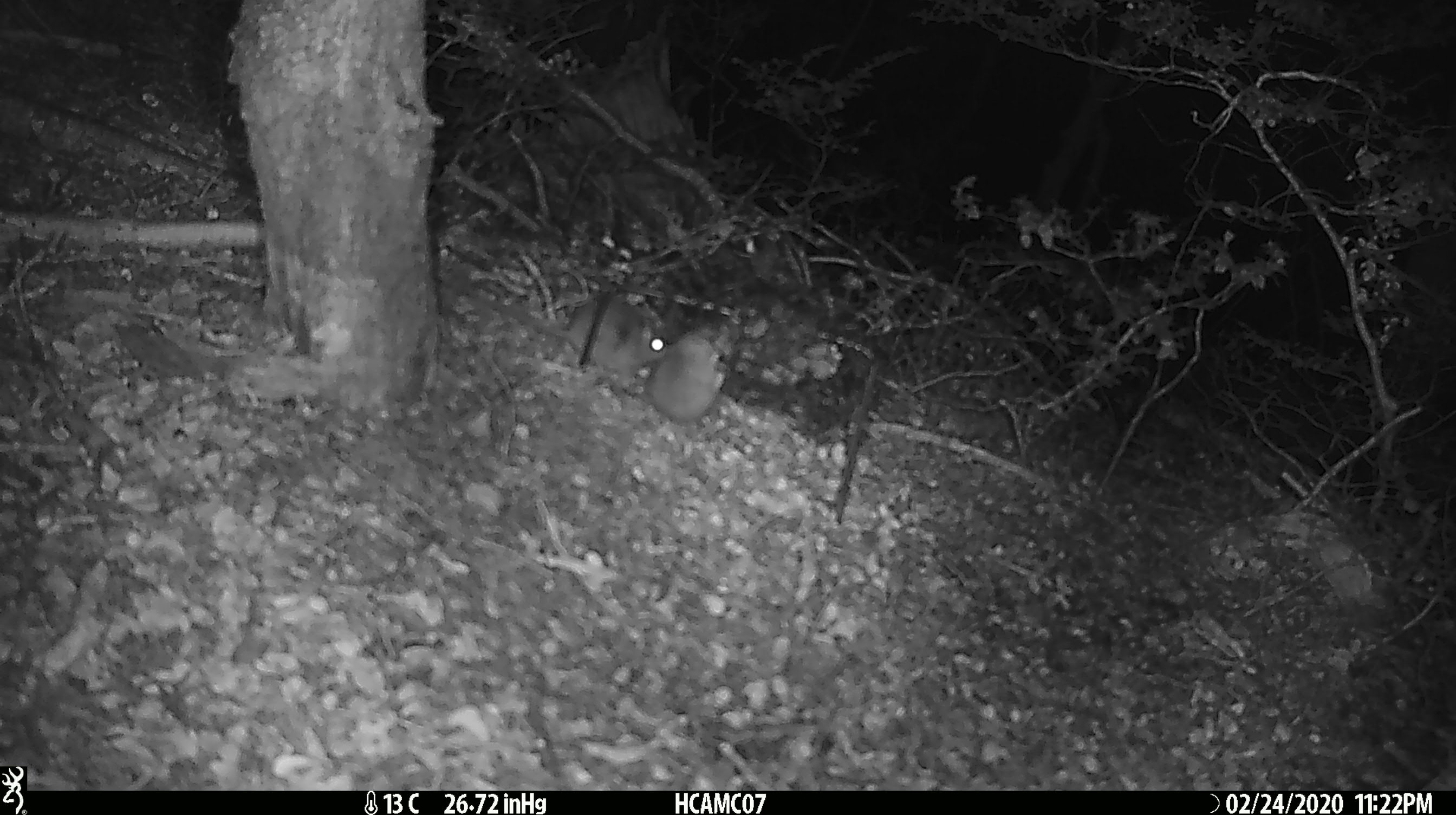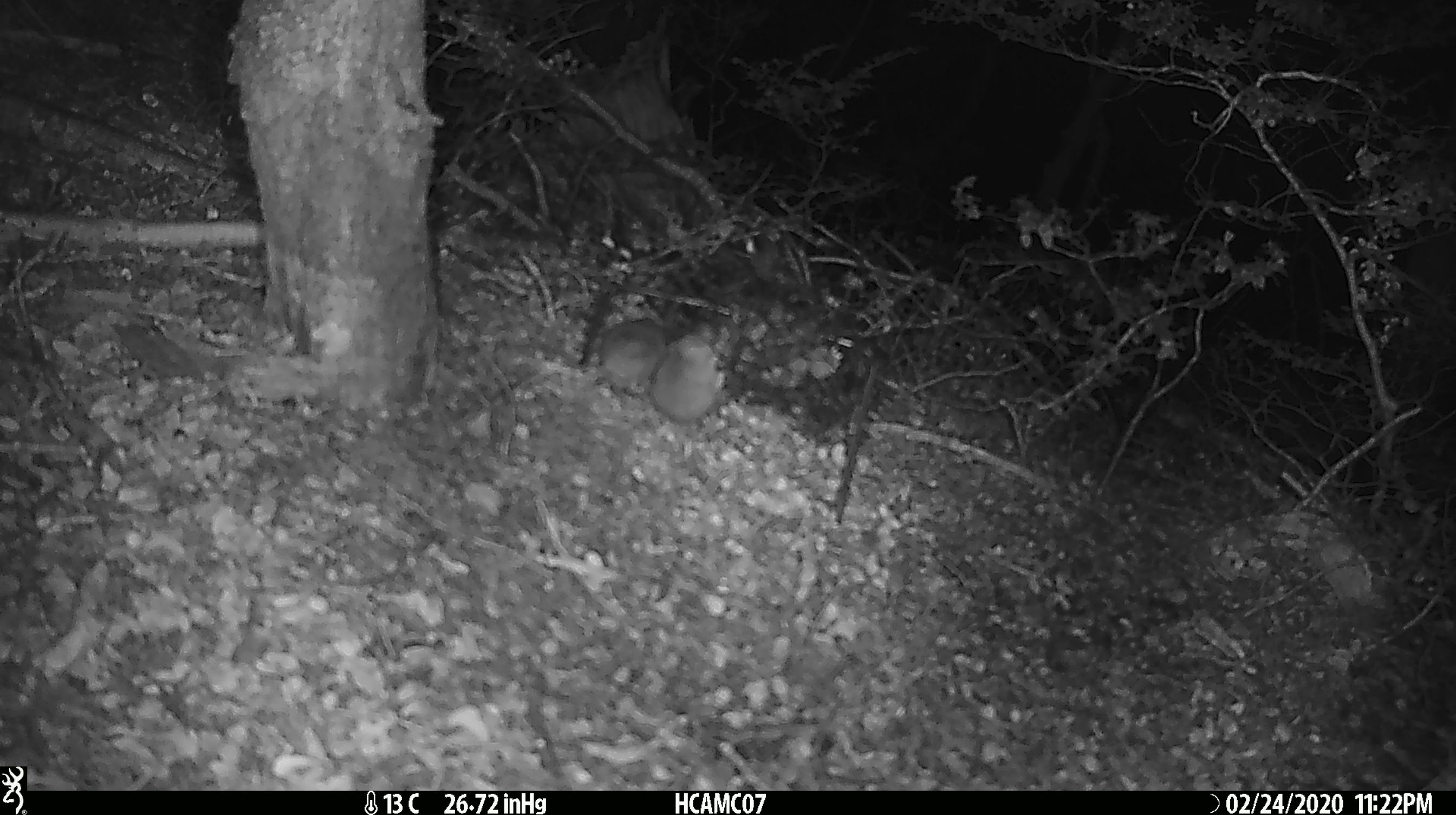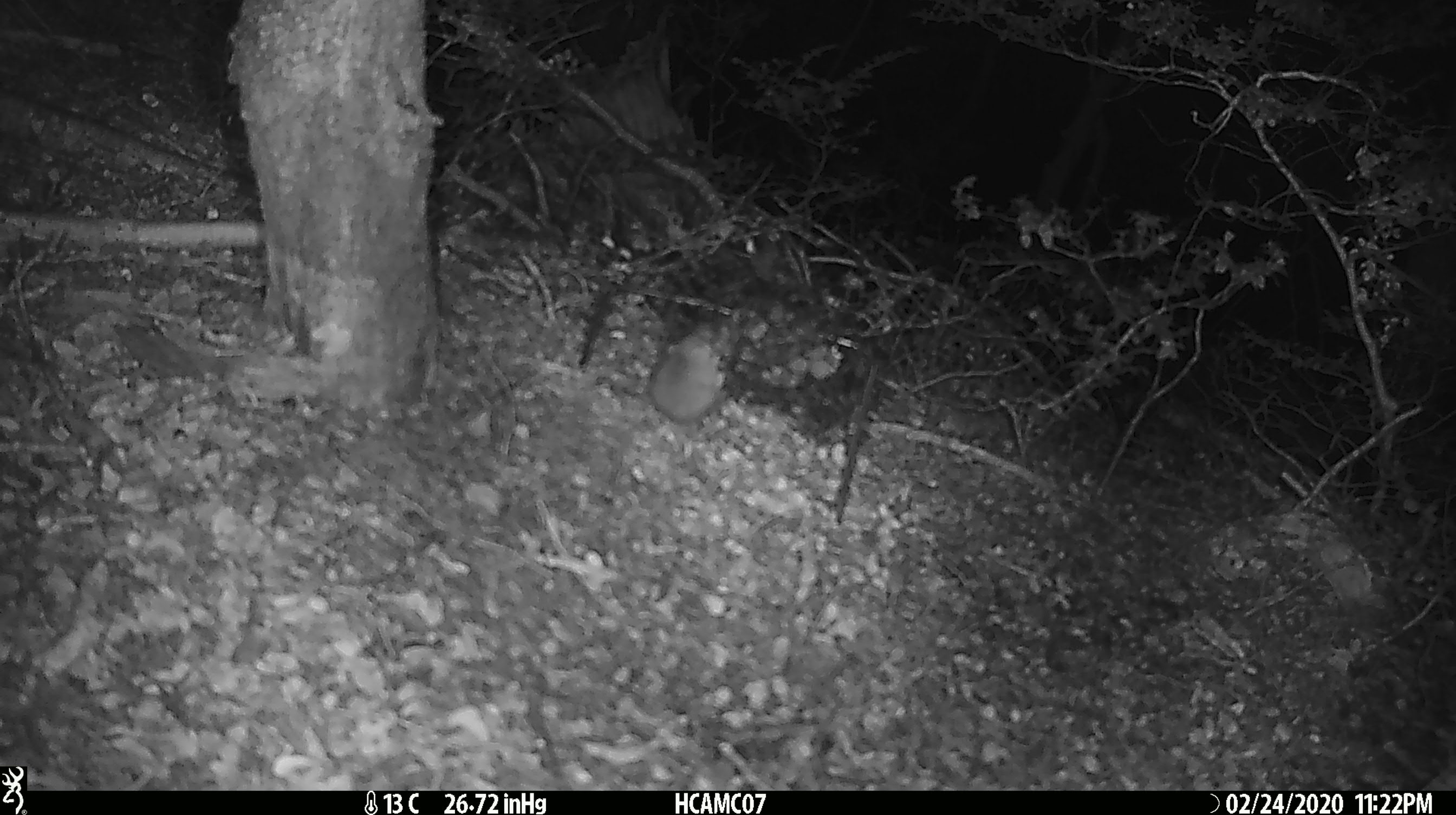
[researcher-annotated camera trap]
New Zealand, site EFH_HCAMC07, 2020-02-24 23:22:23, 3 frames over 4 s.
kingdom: Animalia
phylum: Chordata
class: Mammalia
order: Rodentia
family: Muridae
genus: Mus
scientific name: Mus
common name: mouse